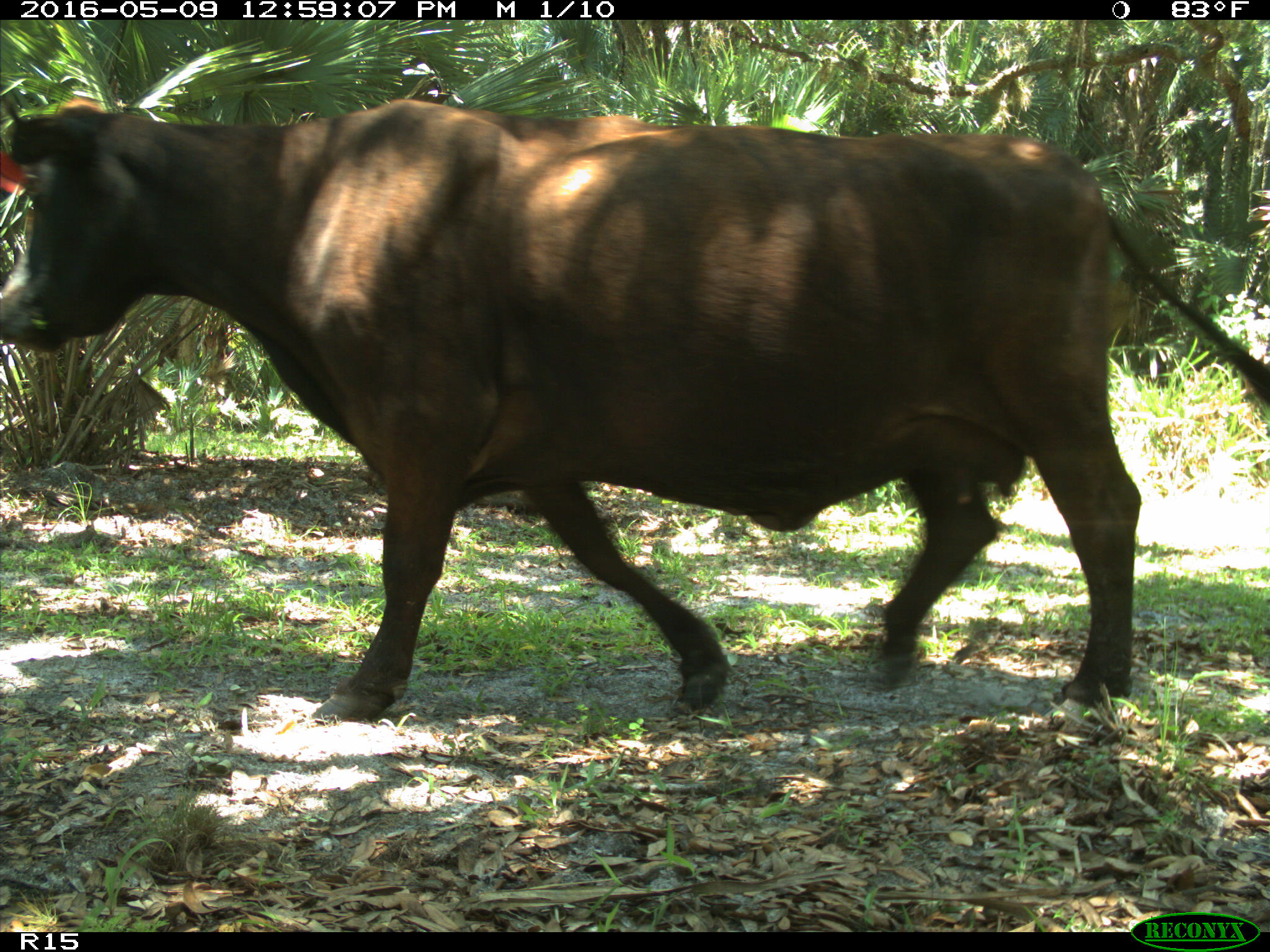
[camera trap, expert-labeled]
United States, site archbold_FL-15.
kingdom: Animalia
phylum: Chordata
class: Mammalia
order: Artiodactyla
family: Bovidae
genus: Bos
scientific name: Bos taurus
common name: domestic cow